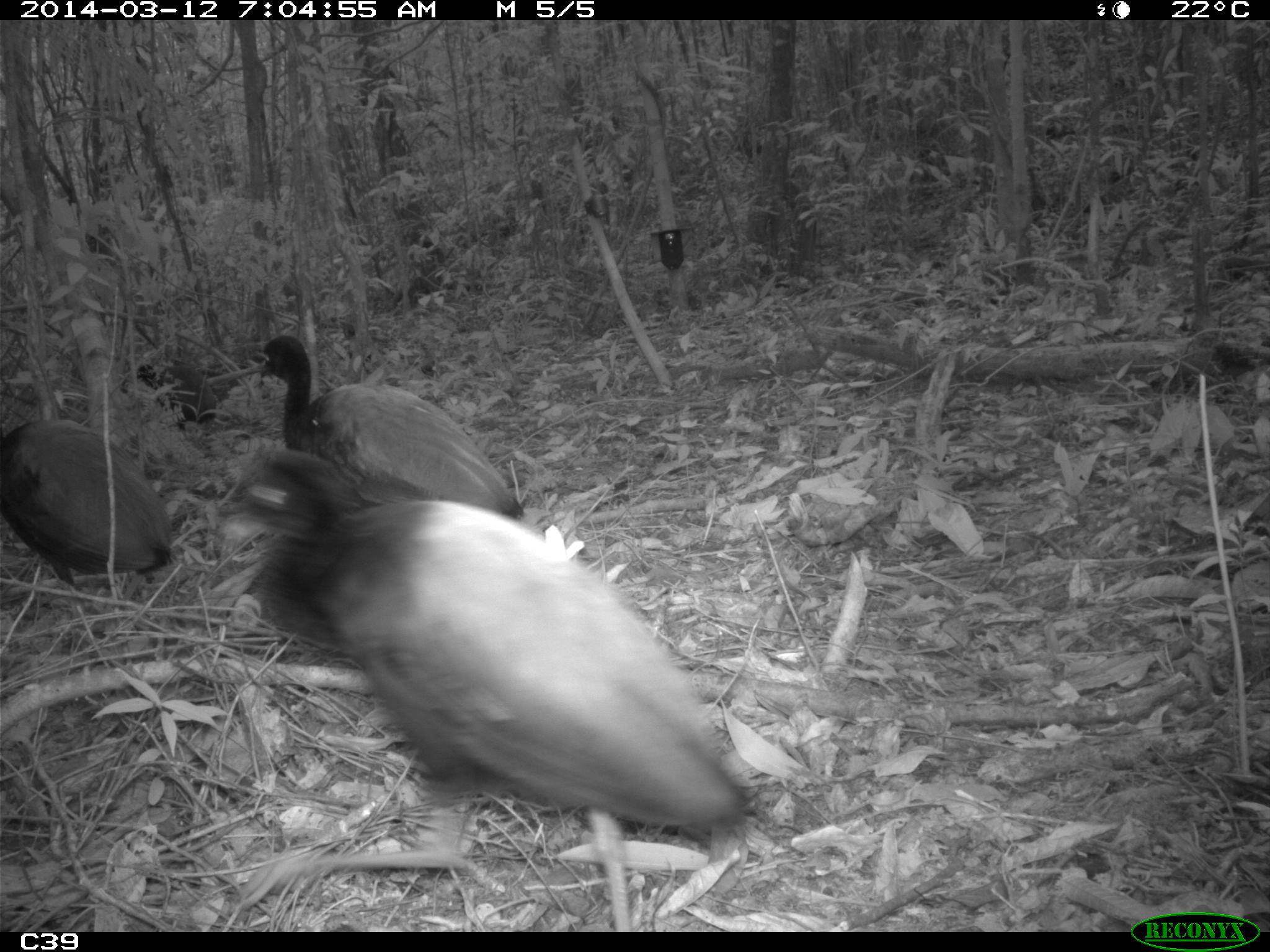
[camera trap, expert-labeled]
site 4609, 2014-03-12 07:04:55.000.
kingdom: Animalia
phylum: Chordata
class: Aves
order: Gruiformes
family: Psophiidae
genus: Psophia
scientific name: Psophia crepitans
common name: gray-winged trumpeter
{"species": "Psophia crepitans (gray-winged trumpeter)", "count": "8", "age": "adult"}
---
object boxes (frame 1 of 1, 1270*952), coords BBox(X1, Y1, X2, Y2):
psophia crepitans: BBox(202, 444, 763, 932); BBox(241, 332, 525, 522); BBox(0, 414, 180, 592)